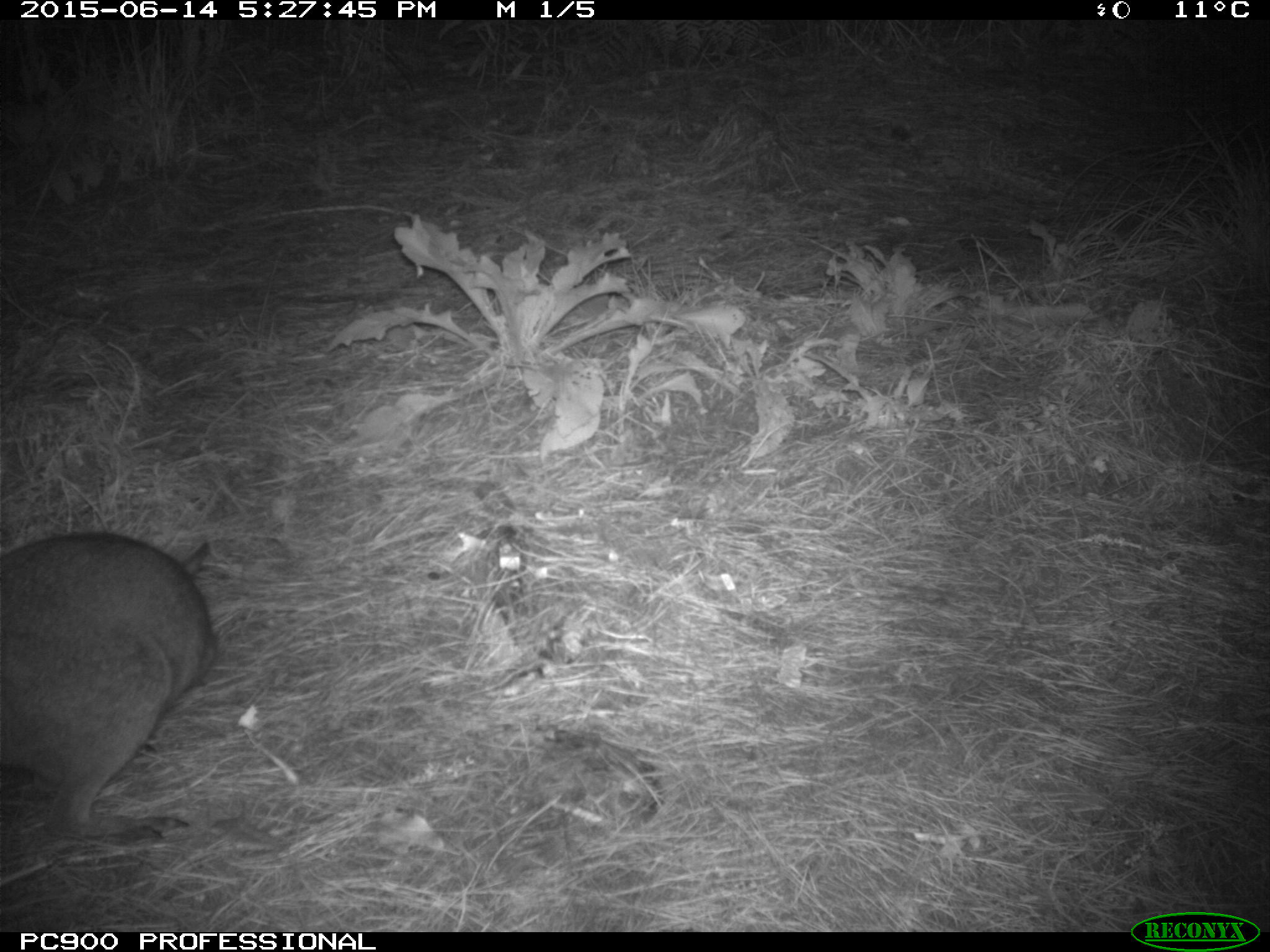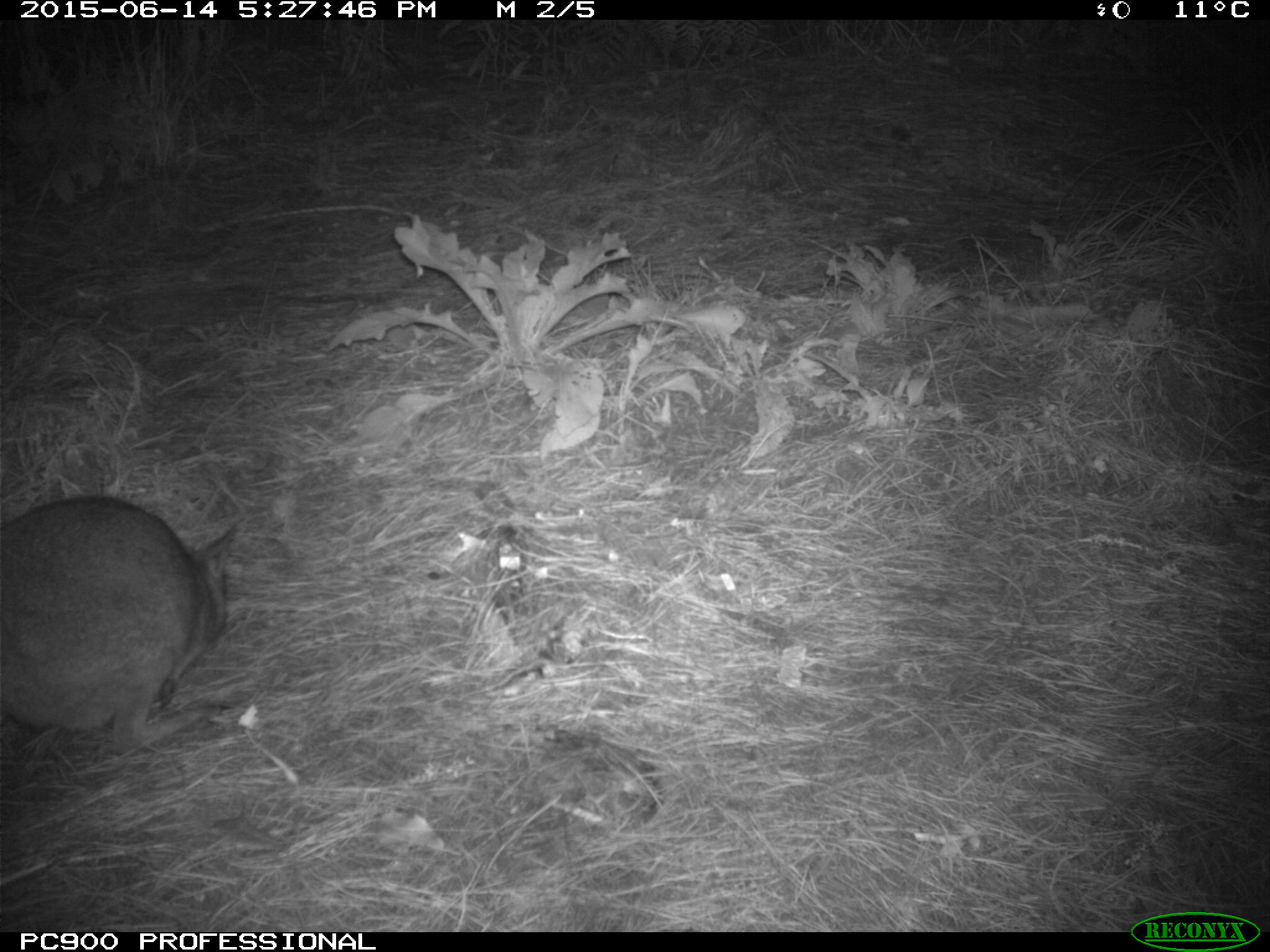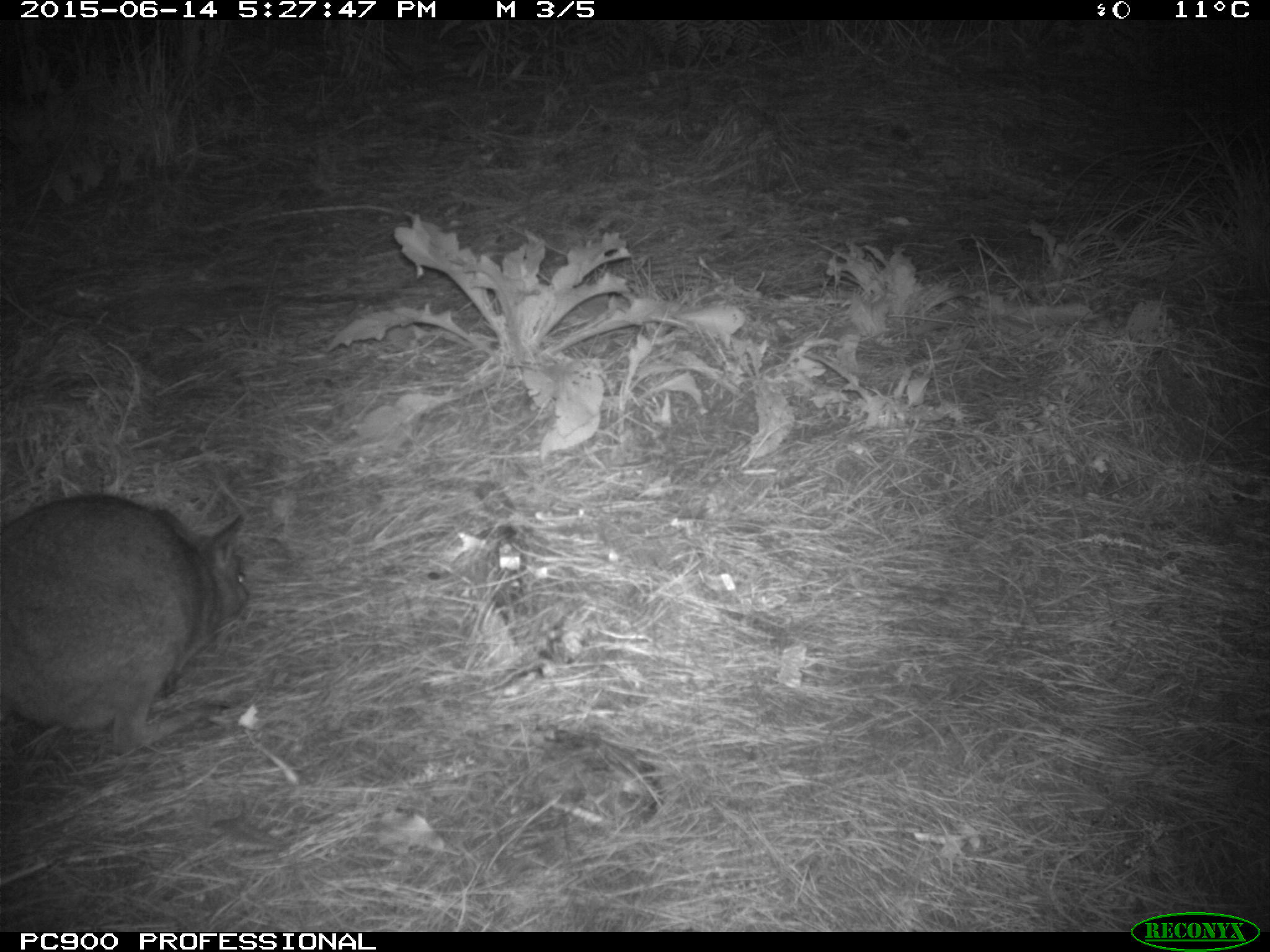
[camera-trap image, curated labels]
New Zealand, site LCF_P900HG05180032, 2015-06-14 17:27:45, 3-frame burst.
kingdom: Animalia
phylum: Chordata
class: Mammalia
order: Diprotodontia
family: Macropodidae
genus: Notamacropus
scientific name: Notamacropus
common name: wallaby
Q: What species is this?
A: Wallaby (Notamacropus).